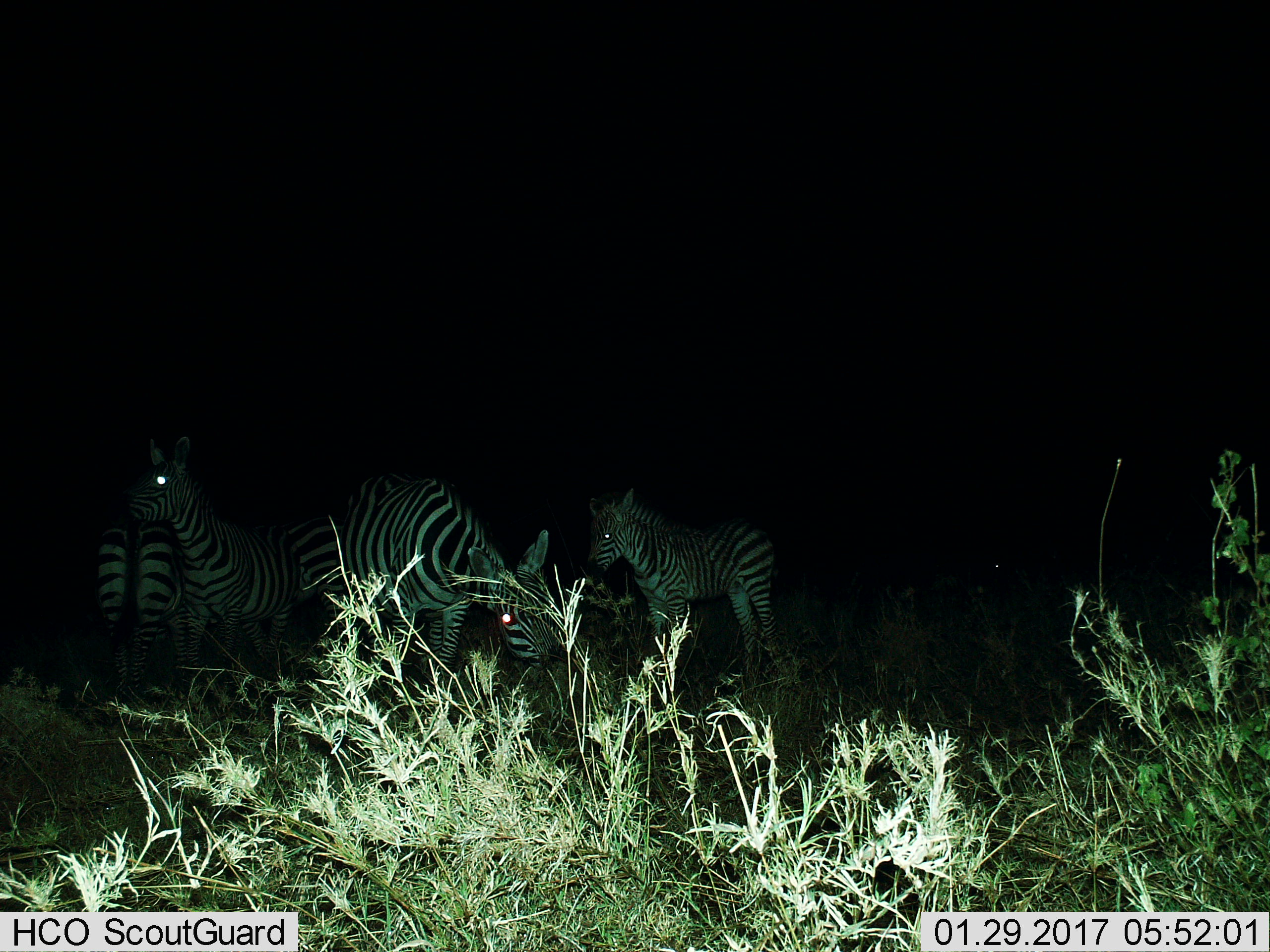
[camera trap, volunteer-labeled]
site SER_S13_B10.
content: unidentified animal